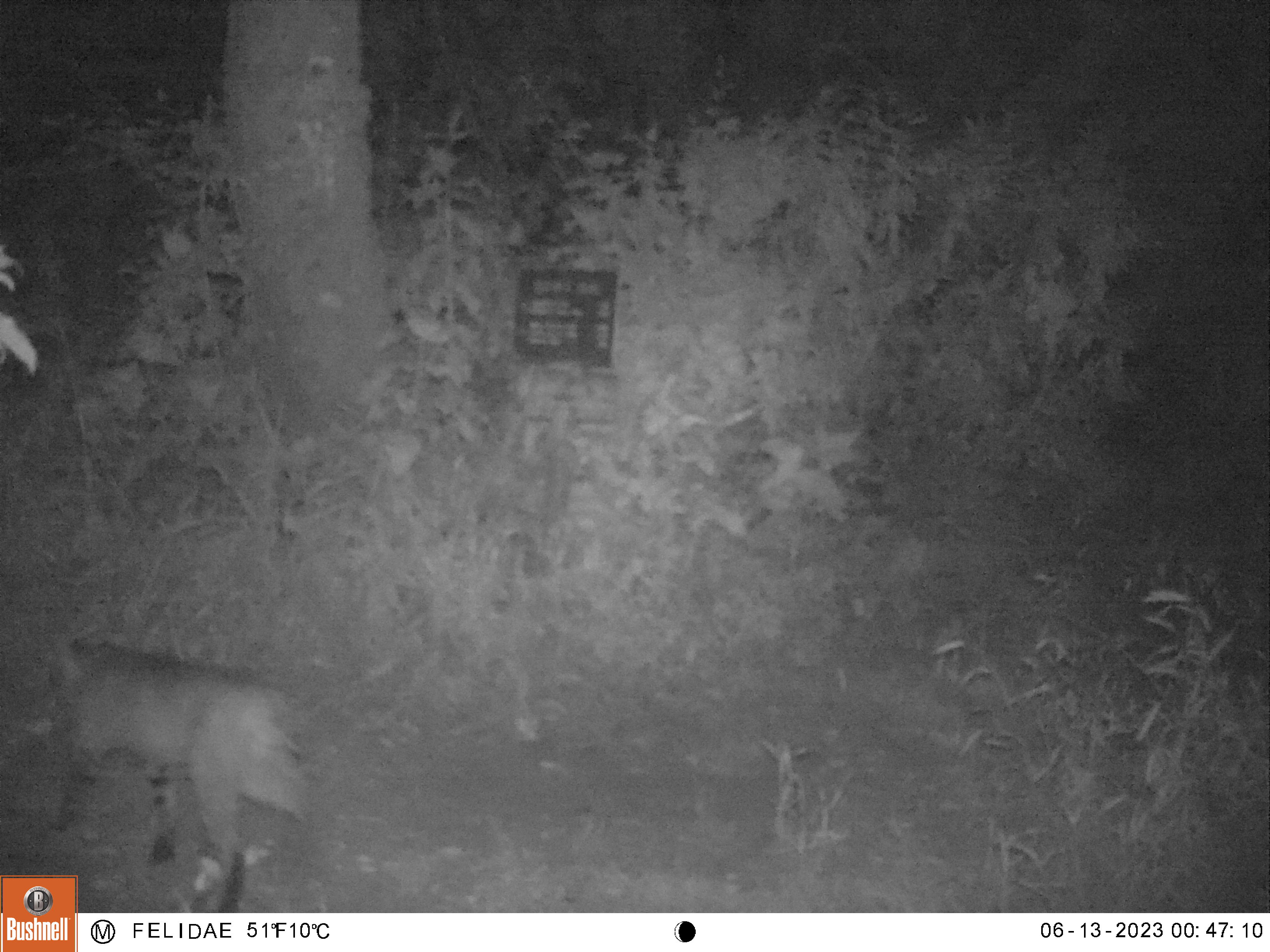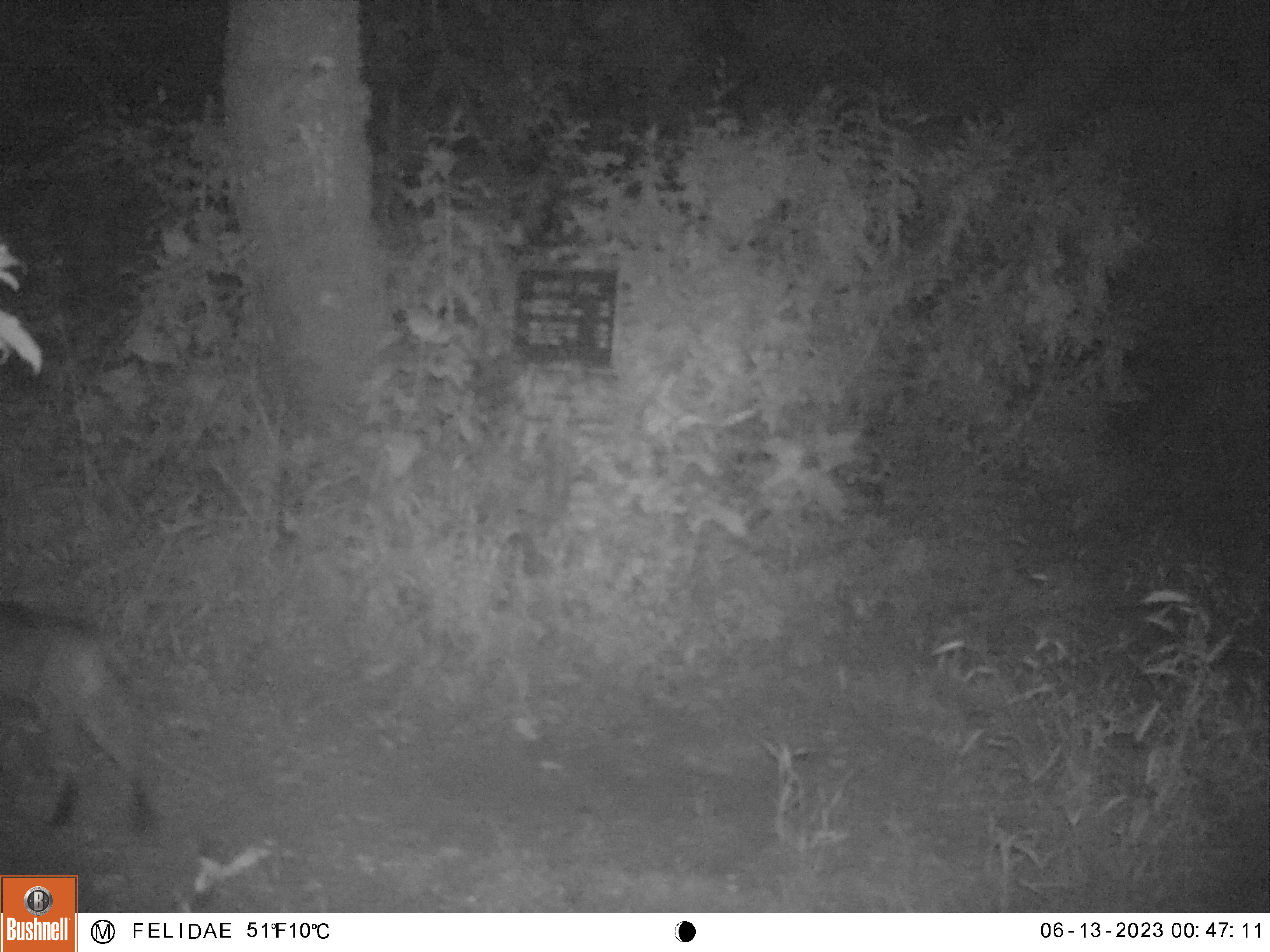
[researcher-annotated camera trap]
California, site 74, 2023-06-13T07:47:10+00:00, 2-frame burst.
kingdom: Animalia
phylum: Chordata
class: Mammalia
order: Carnivora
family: Felidae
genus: Lynx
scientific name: Lynx rufus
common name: bobcat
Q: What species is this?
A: Bobcat (Lynx rufus).